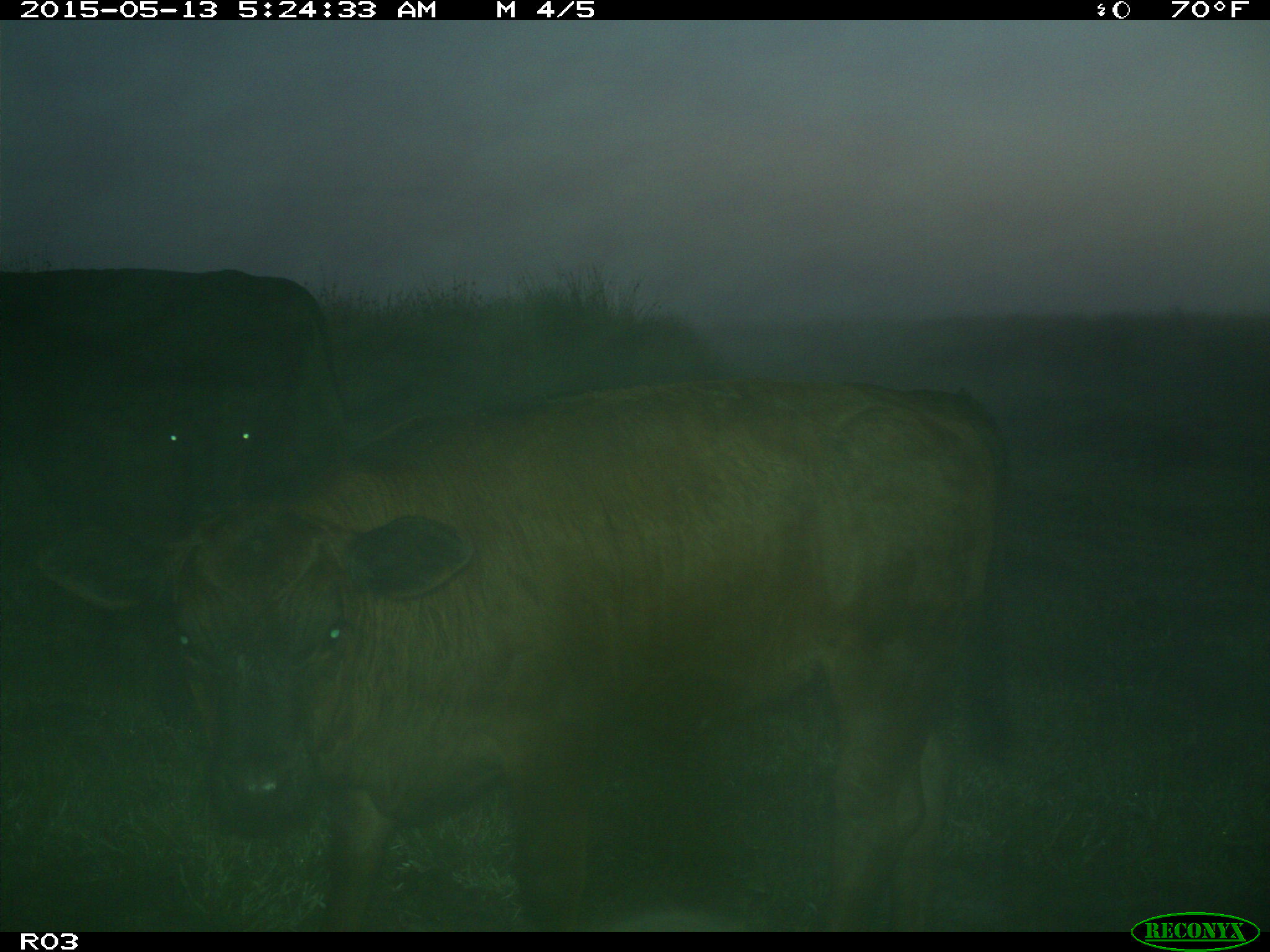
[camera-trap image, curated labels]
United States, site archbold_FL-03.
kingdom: Animalia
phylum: Chordata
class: Mammalia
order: Artiodactyla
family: Bovidae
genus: Bos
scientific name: Bos taurus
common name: domestic cow